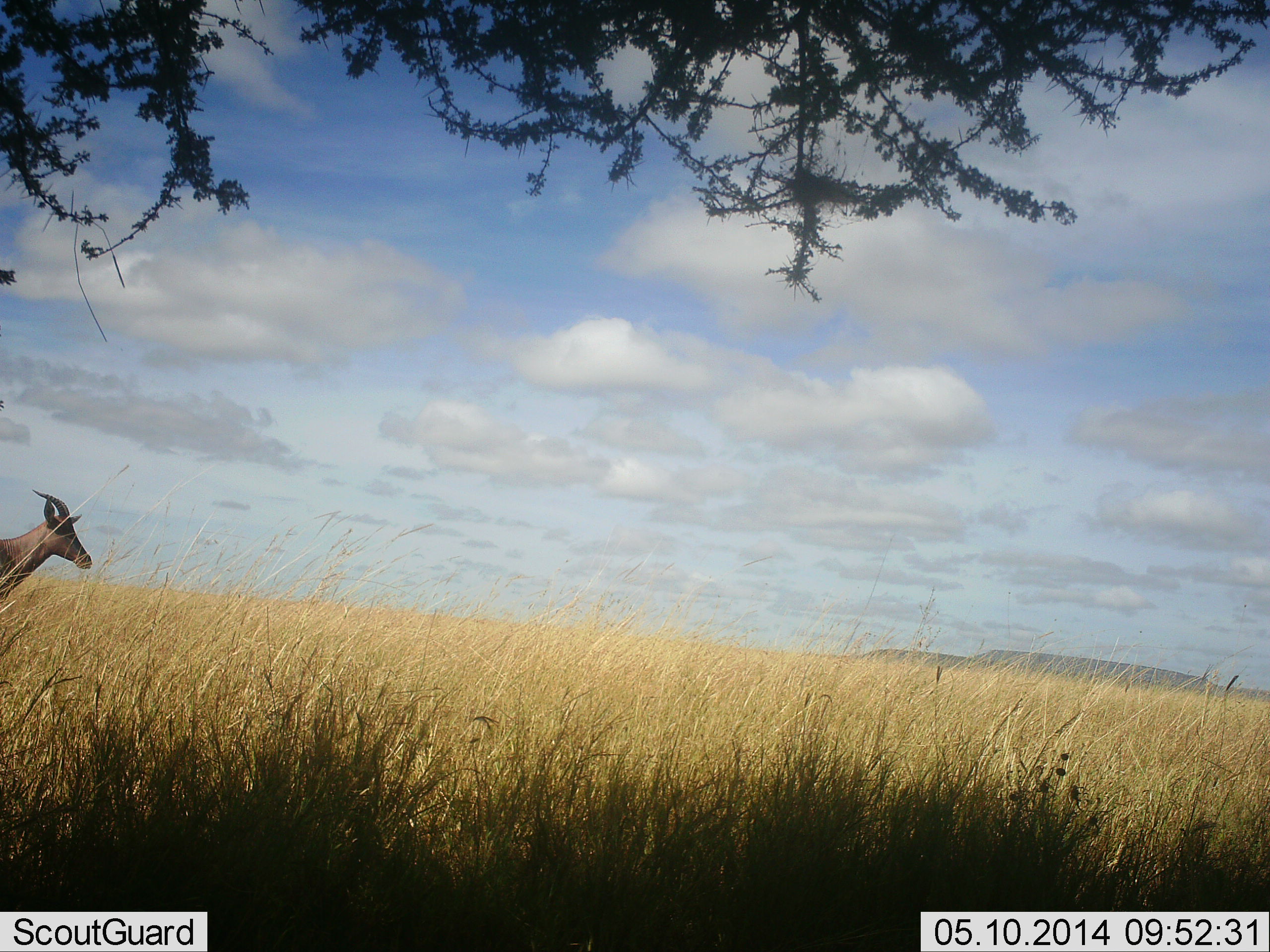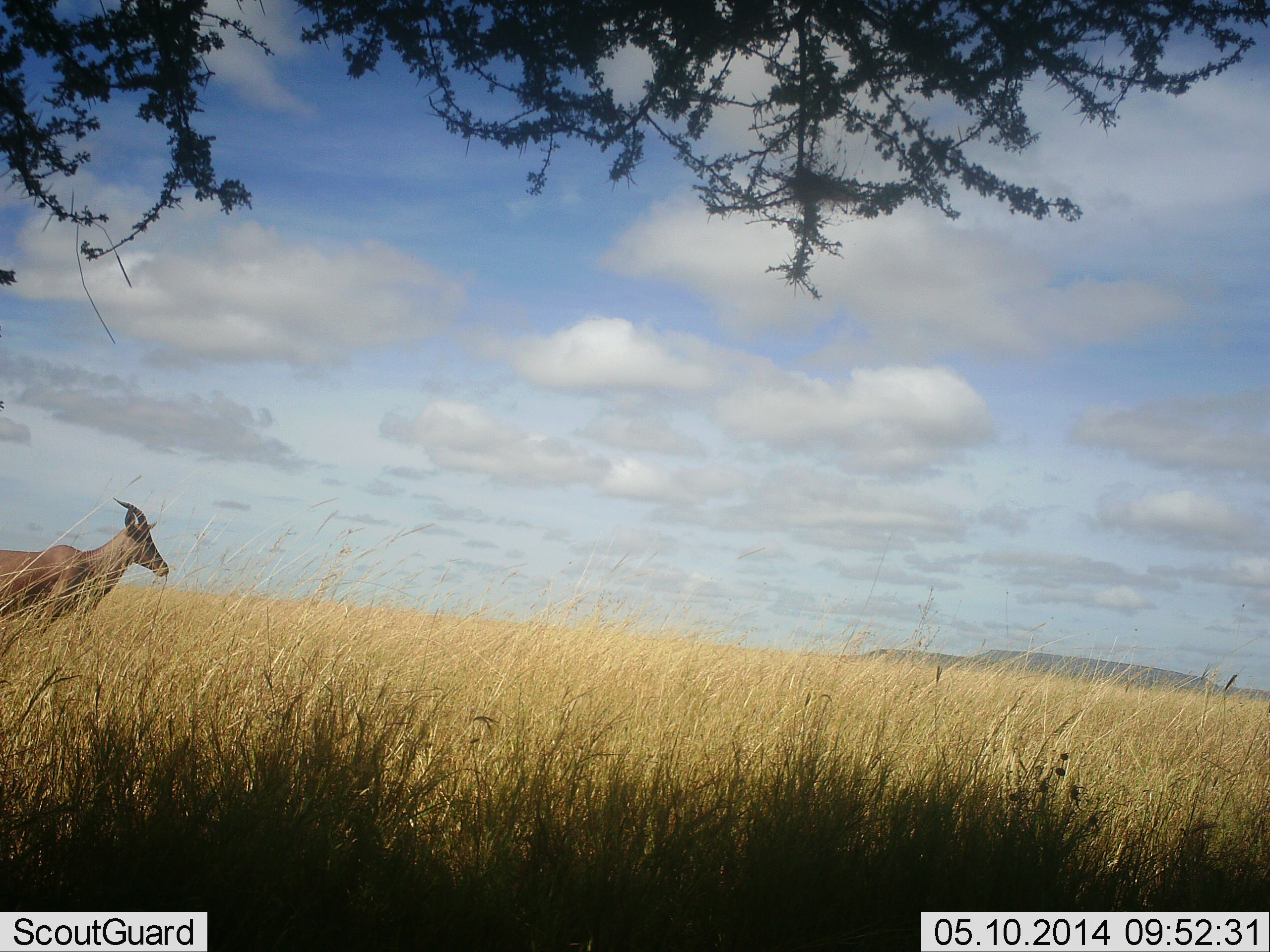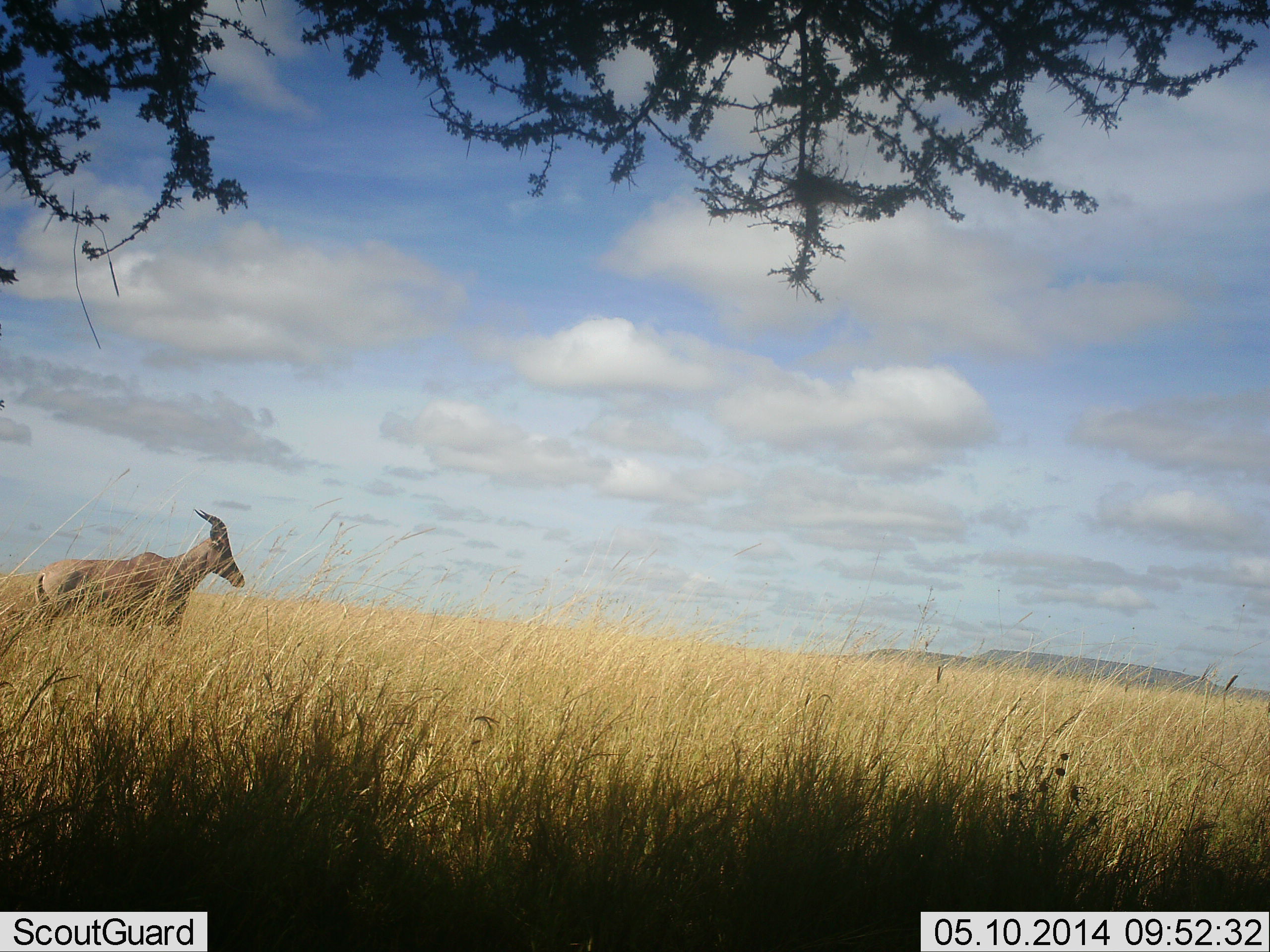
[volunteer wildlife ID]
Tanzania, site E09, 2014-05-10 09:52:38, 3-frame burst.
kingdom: Animalia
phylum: Chordata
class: Mammalia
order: Artiodactyla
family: Bovidae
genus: Damaliscus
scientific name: Damaliscus lunatus jimela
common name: topi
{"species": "topi (Damaliscus lunatus jimela)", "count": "1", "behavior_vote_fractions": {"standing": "20%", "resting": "0%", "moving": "80%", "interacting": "0%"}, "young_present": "0%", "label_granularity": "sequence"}